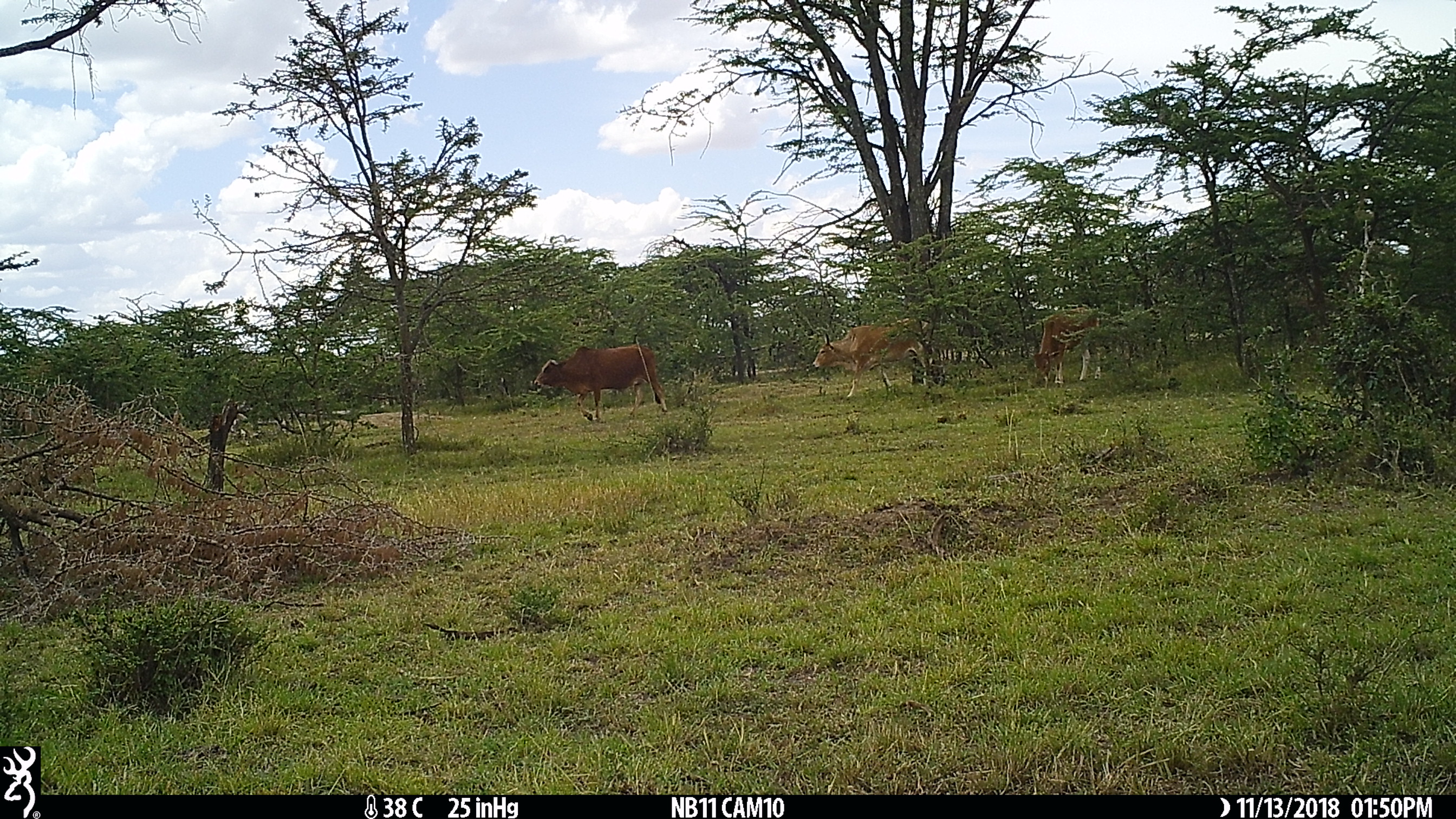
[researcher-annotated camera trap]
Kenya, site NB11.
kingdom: Animalia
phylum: Chordata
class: Mammalia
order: Artiodactyla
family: Bovidae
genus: Bos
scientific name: Bos taurus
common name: cattle